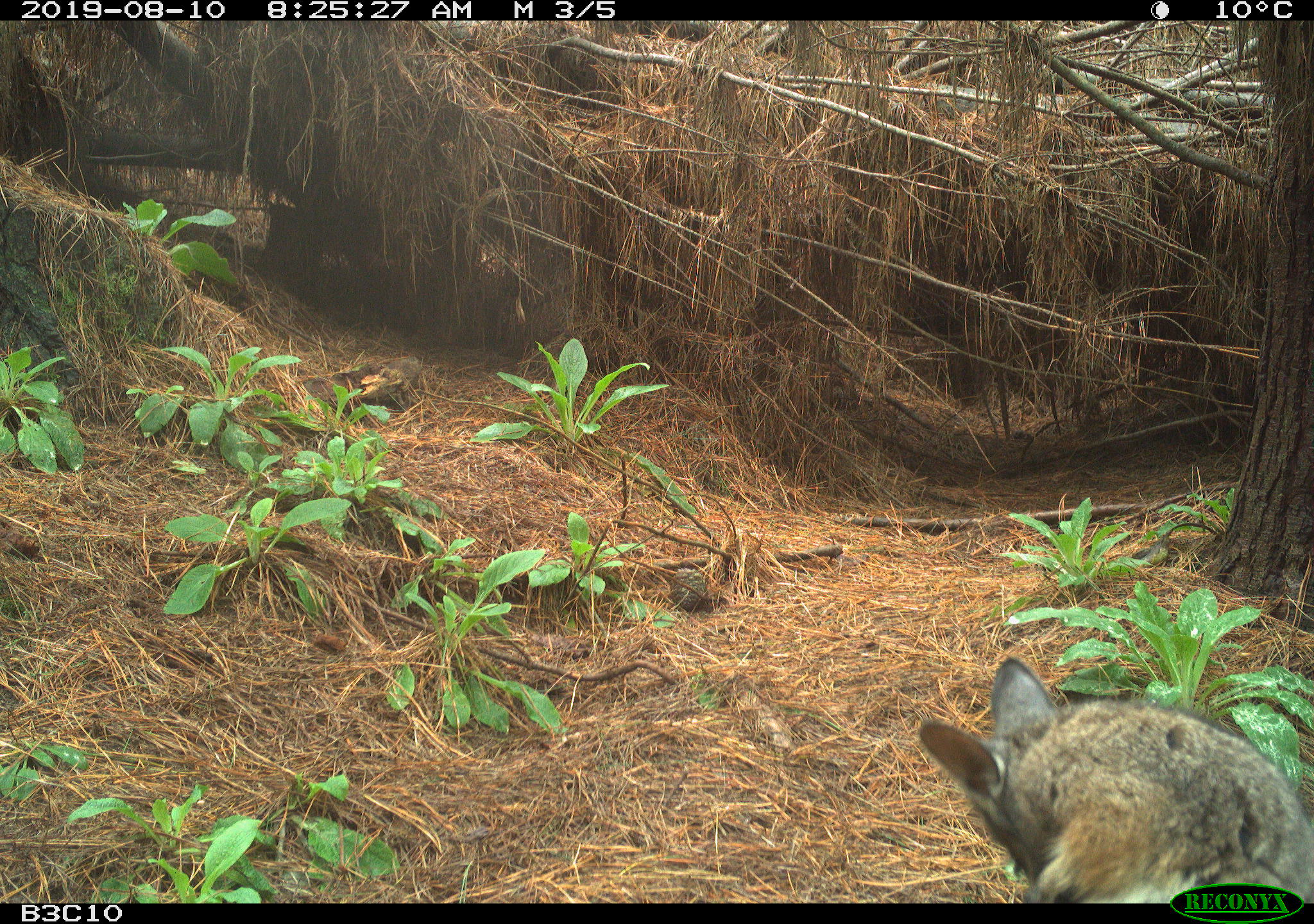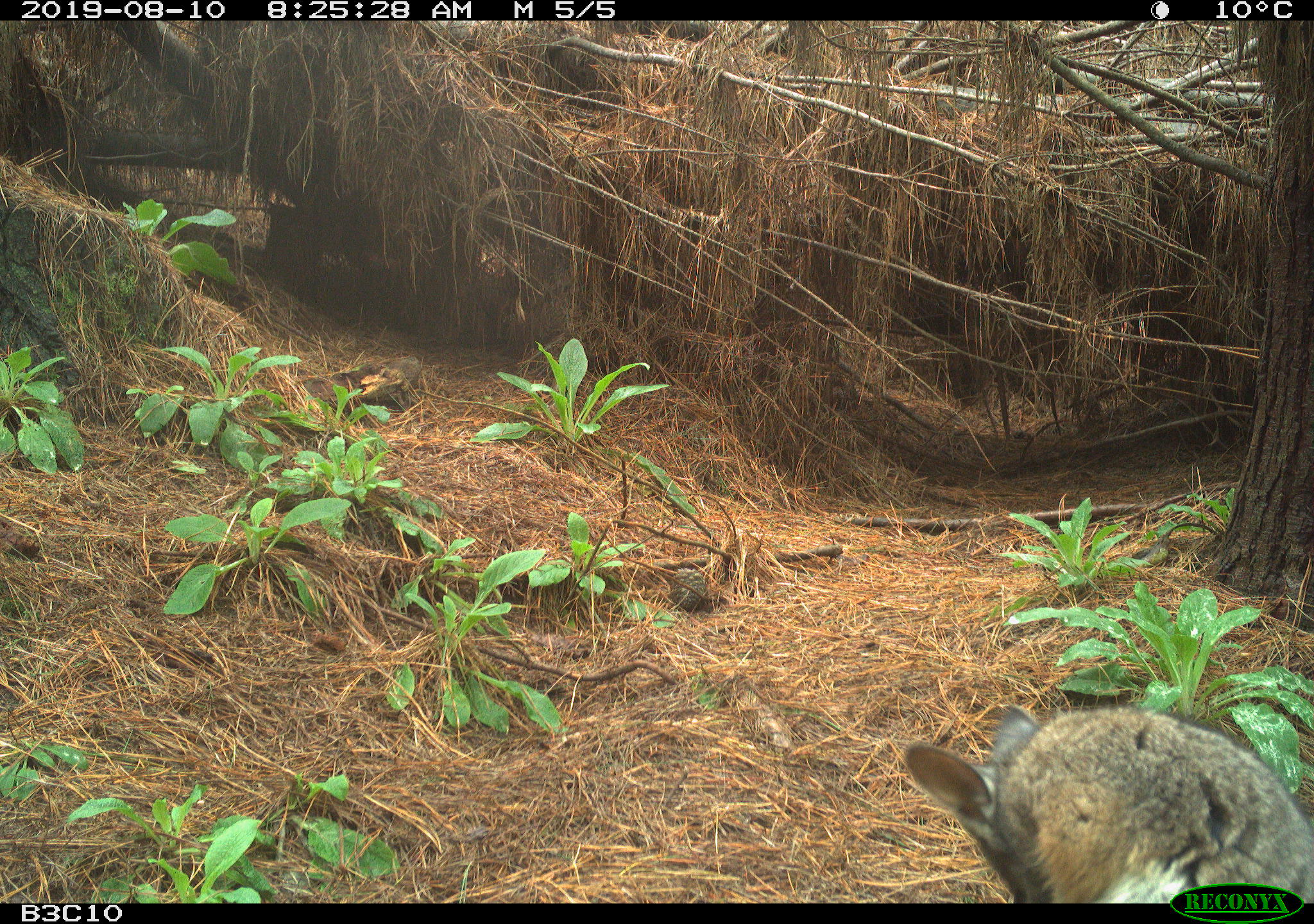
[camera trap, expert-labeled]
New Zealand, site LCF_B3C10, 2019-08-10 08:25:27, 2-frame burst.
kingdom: Animalia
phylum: Chordata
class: Mammalia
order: Diprotodontia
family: Macropodidae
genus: Notamacropus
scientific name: Notamacropus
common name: wallaby